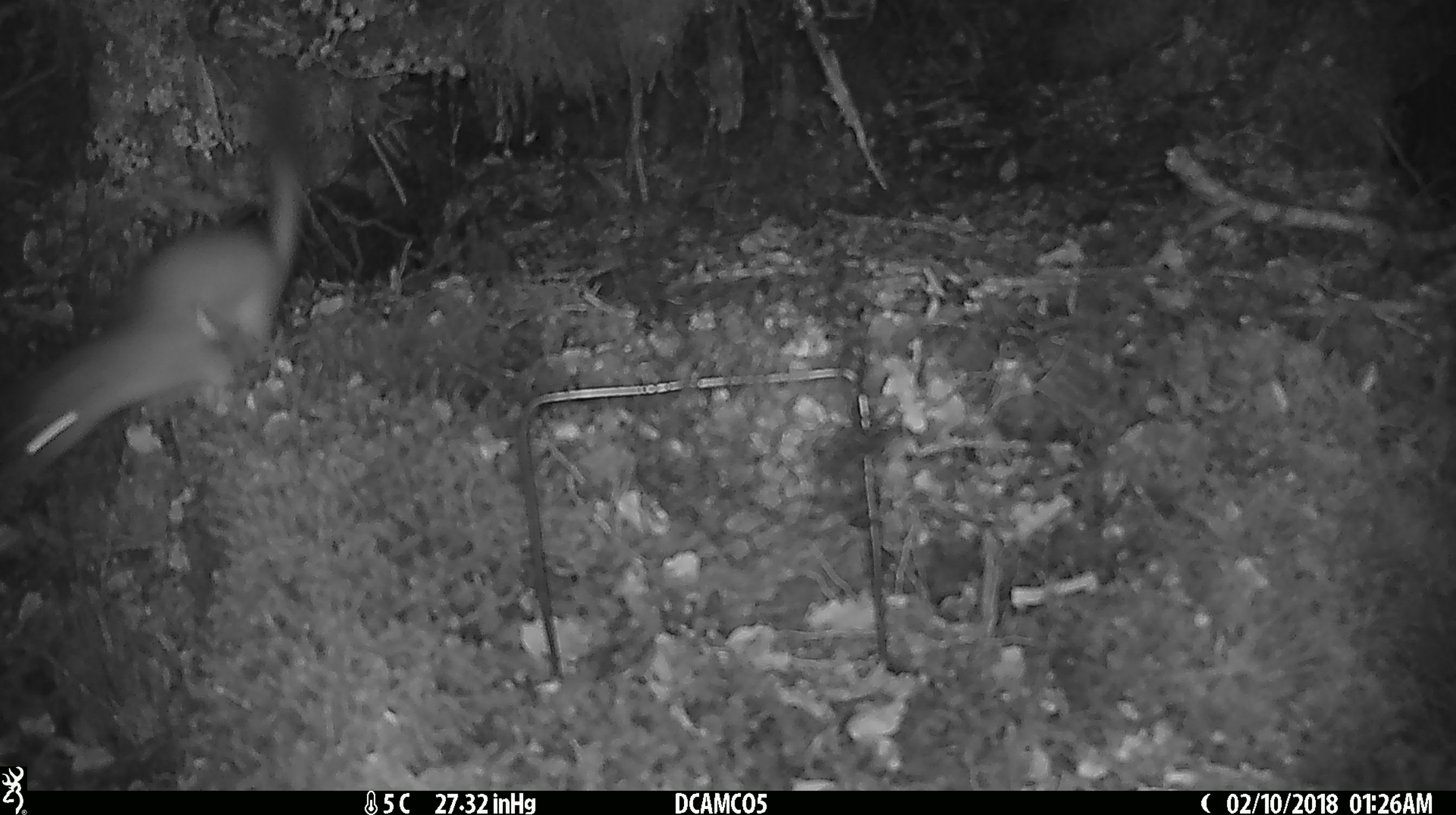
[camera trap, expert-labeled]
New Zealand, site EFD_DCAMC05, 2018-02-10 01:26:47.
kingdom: Animalia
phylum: Chordata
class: Mammalia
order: Carnivora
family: Mustelidae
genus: Mustela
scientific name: Mustela erminea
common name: stoat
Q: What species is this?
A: Stoat (Mustela erminea).